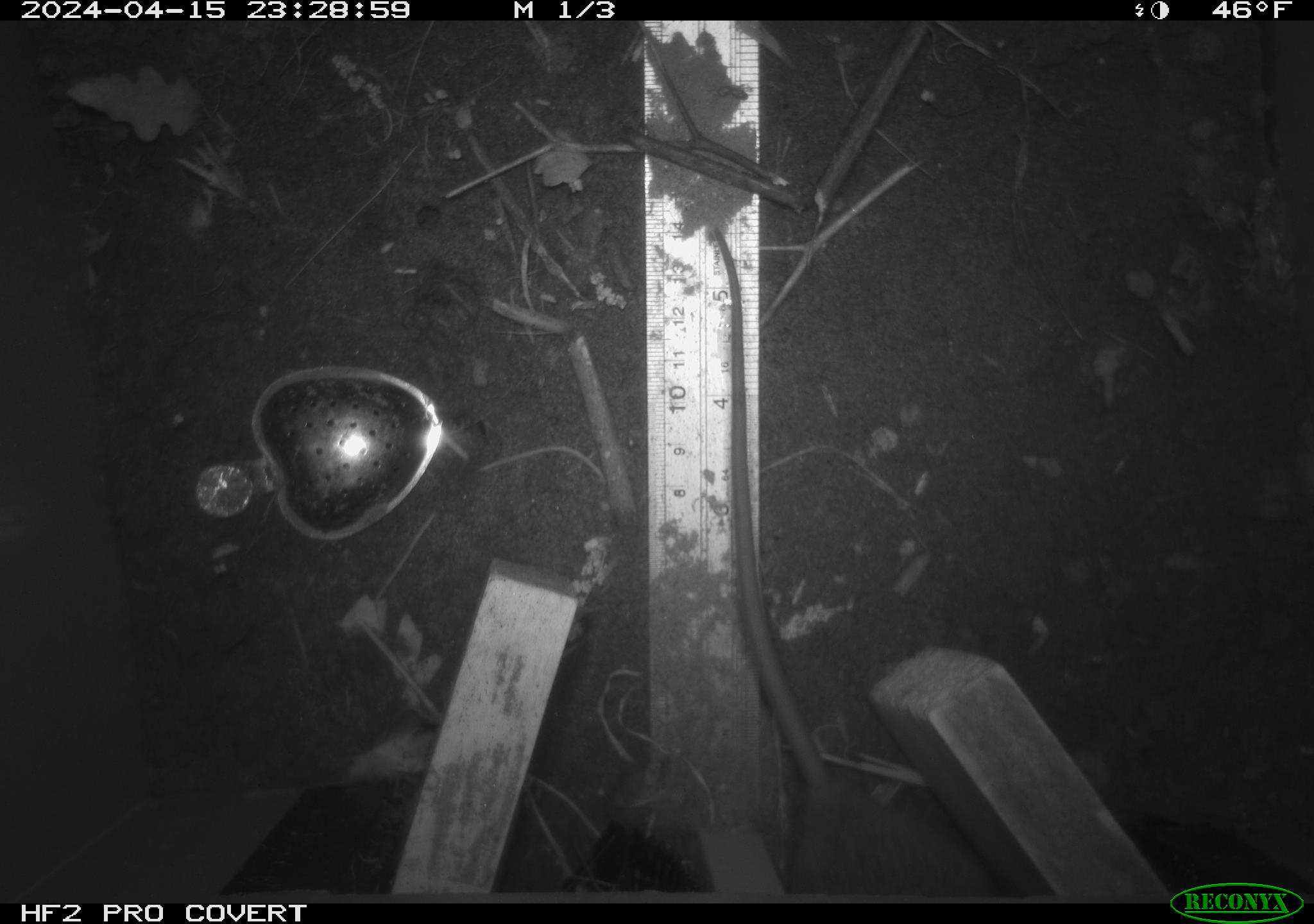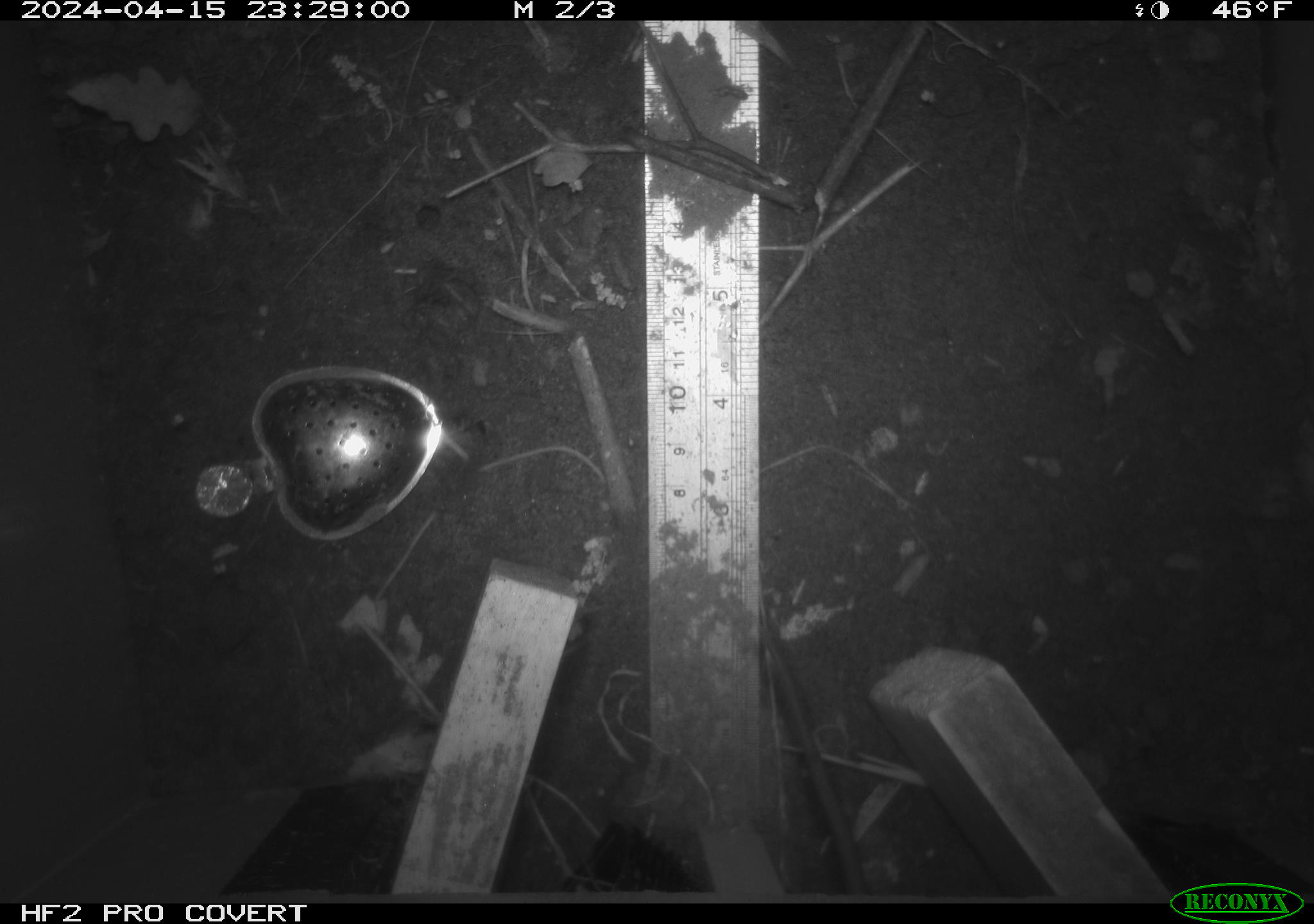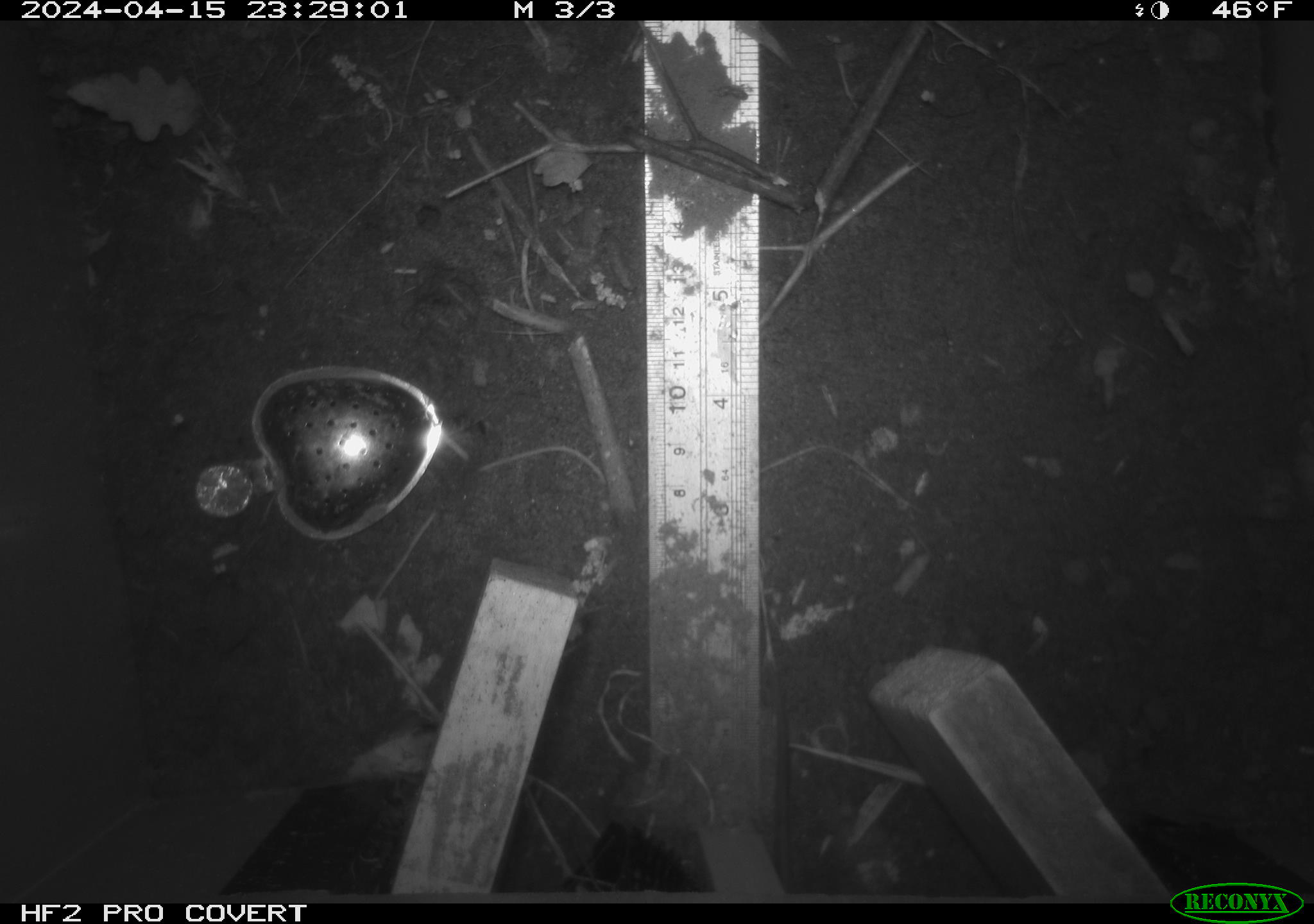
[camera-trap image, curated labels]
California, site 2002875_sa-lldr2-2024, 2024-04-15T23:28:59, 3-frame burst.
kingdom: Animalia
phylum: Chordata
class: Mammalia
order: Rodentia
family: Muridae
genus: Rattus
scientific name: Rattus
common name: rat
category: rattus species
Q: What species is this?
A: Rattus species (rat) (Rattus).